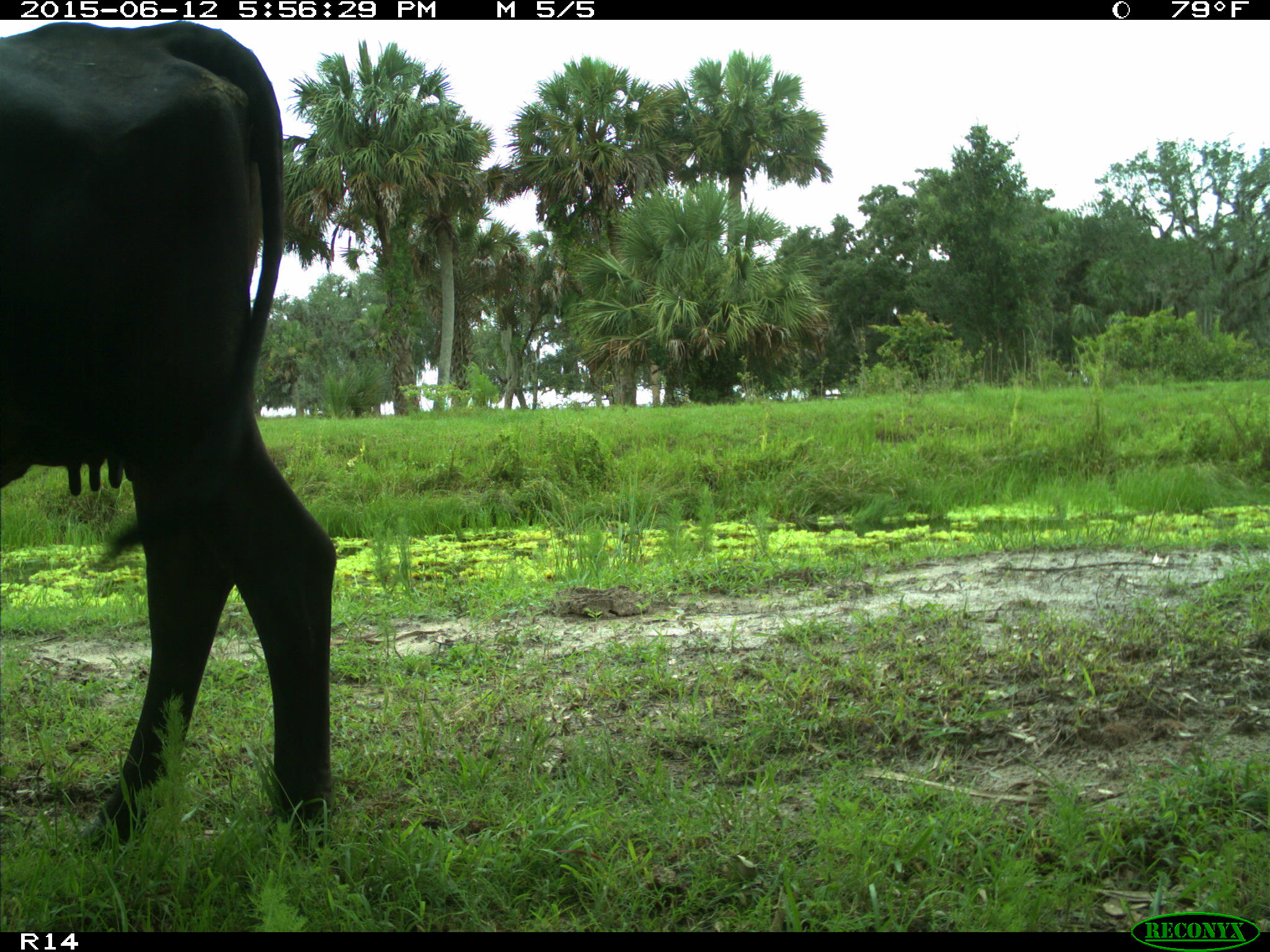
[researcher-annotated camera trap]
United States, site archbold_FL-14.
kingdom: Animalia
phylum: Chordata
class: Mammalia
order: Artiodactyla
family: Bovidae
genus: Bos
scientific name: Bos taurus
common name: domestic cow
Bos taurus (domestic cow).